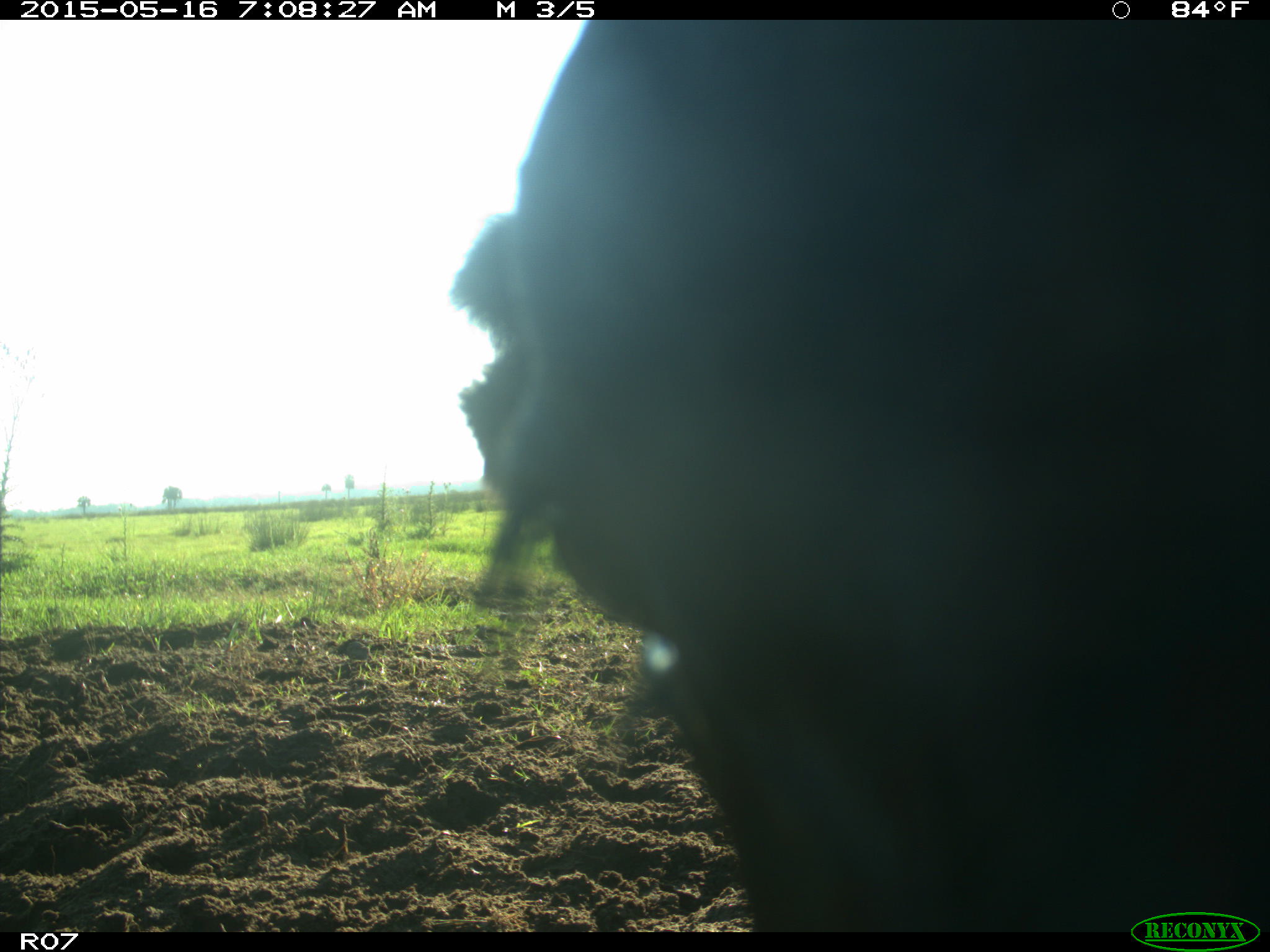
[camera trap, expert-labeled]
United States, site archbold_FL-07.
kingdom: Animalia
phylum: Chordata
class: Mammalia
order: Artiodactyla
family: Bovidae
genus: Bos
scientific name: Bos taurus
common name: domestic cow